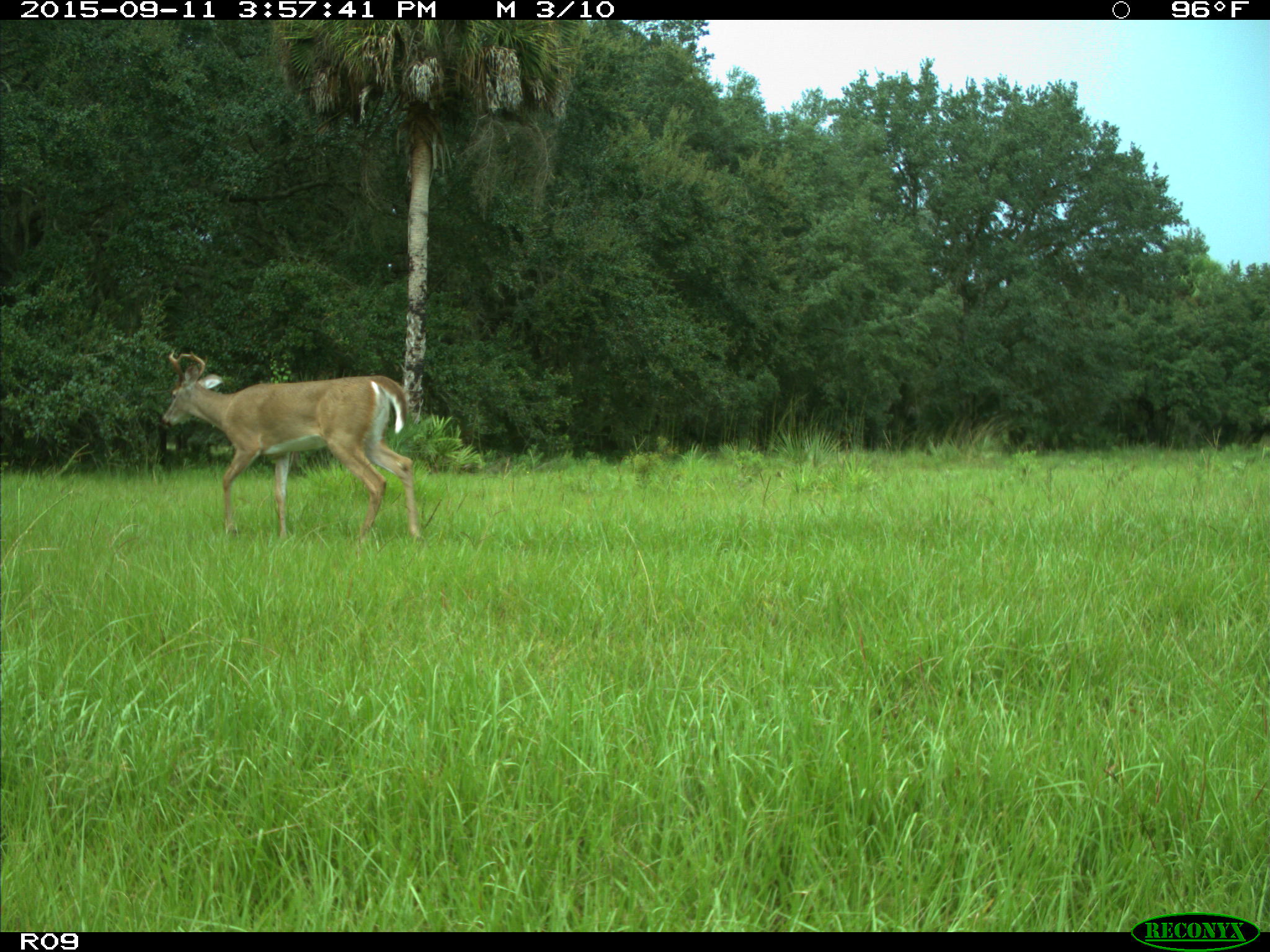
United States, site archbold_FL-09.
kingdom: Animalia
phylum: Chordata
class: Mammalia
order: Artiodactyla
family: Cervidae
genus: Odocoileus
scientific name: Odocoileus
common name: deer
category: unidentified deer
Unidentified deer (deer) (Odocoileus).